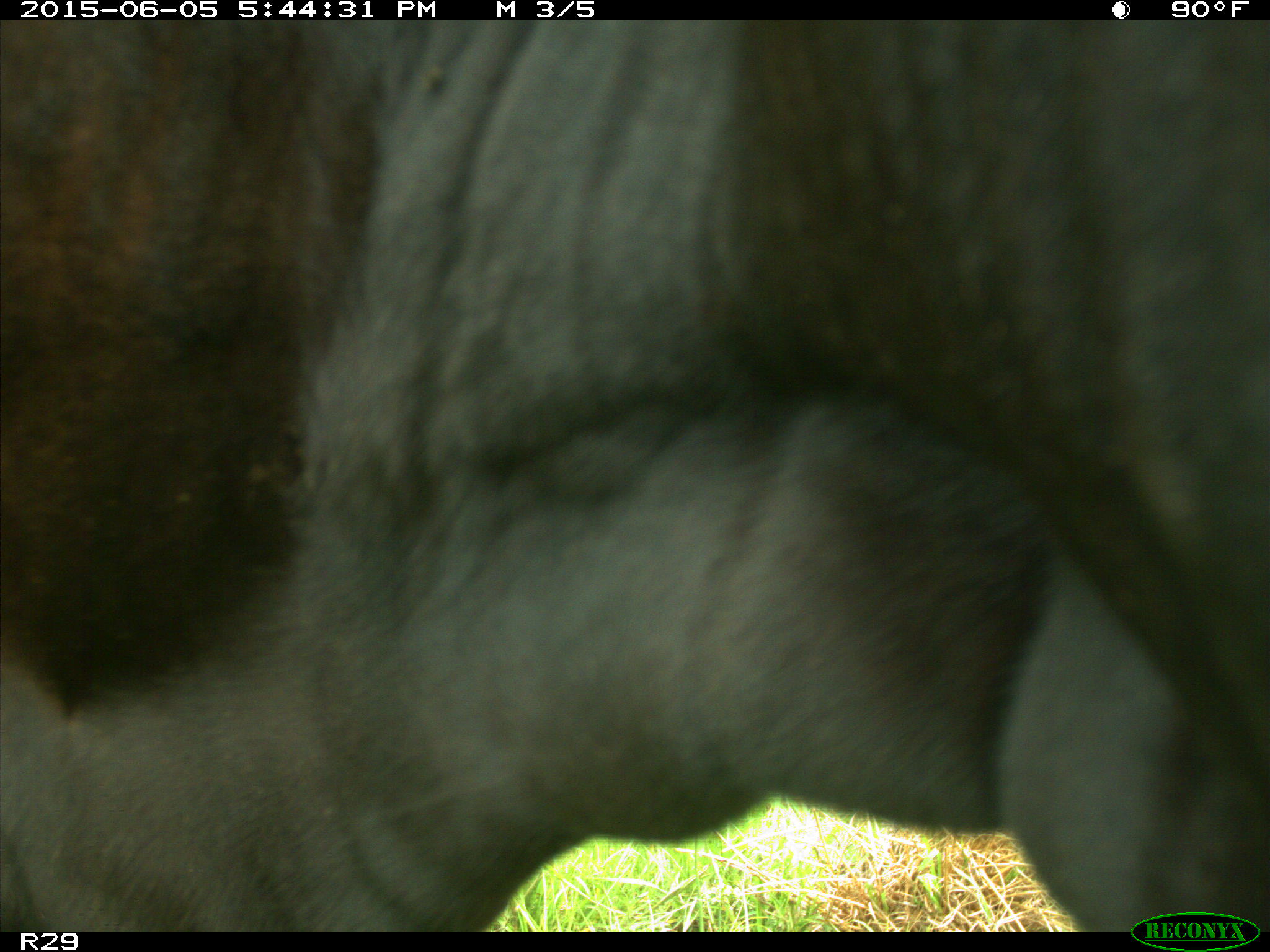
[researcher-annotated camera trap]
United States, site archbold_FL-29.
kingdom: Animalia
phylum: Chordata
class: Mammalia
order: Artiodactyla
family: Bovidae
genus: Bos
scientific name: Bos taurus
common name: domestic cow